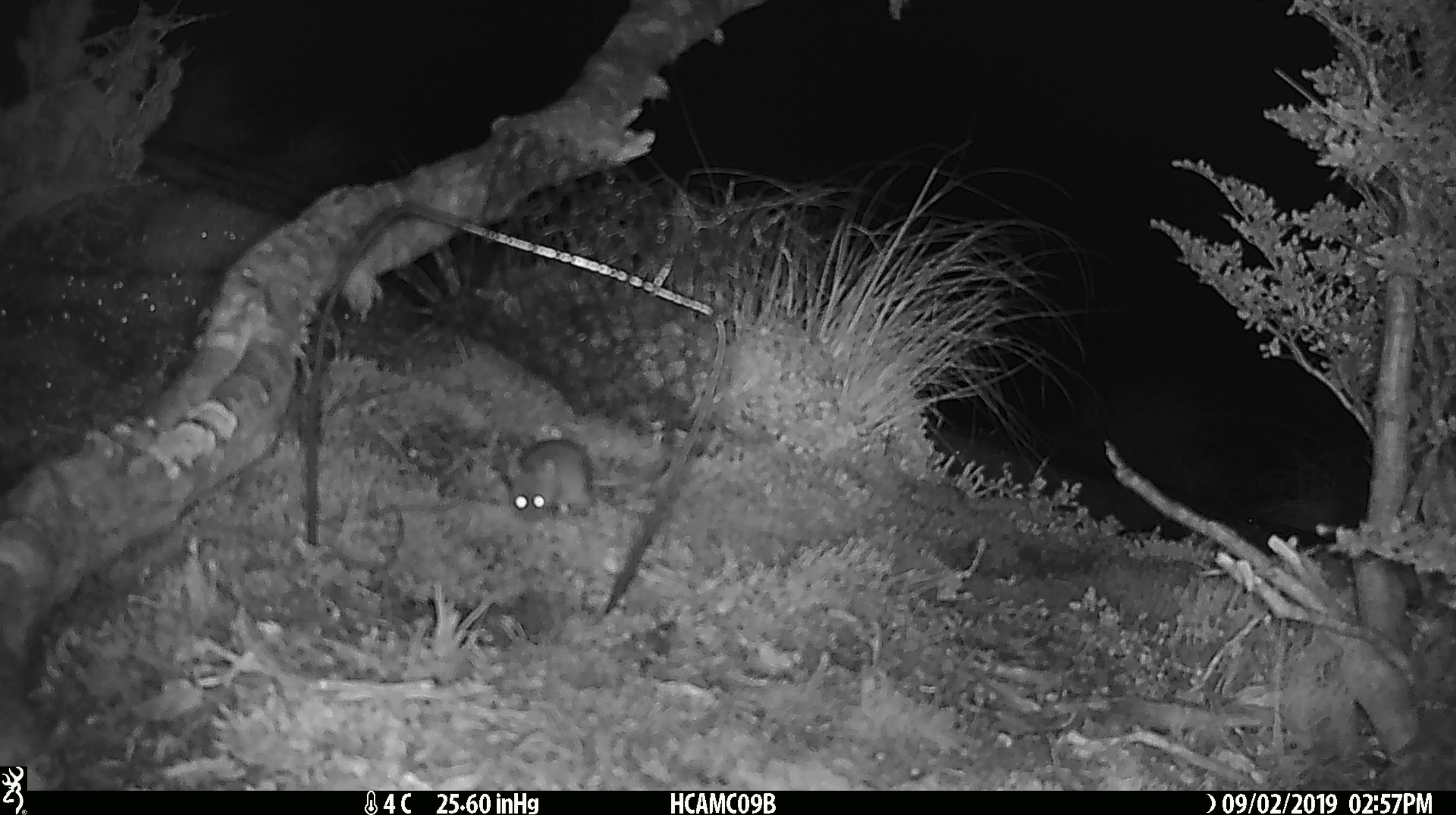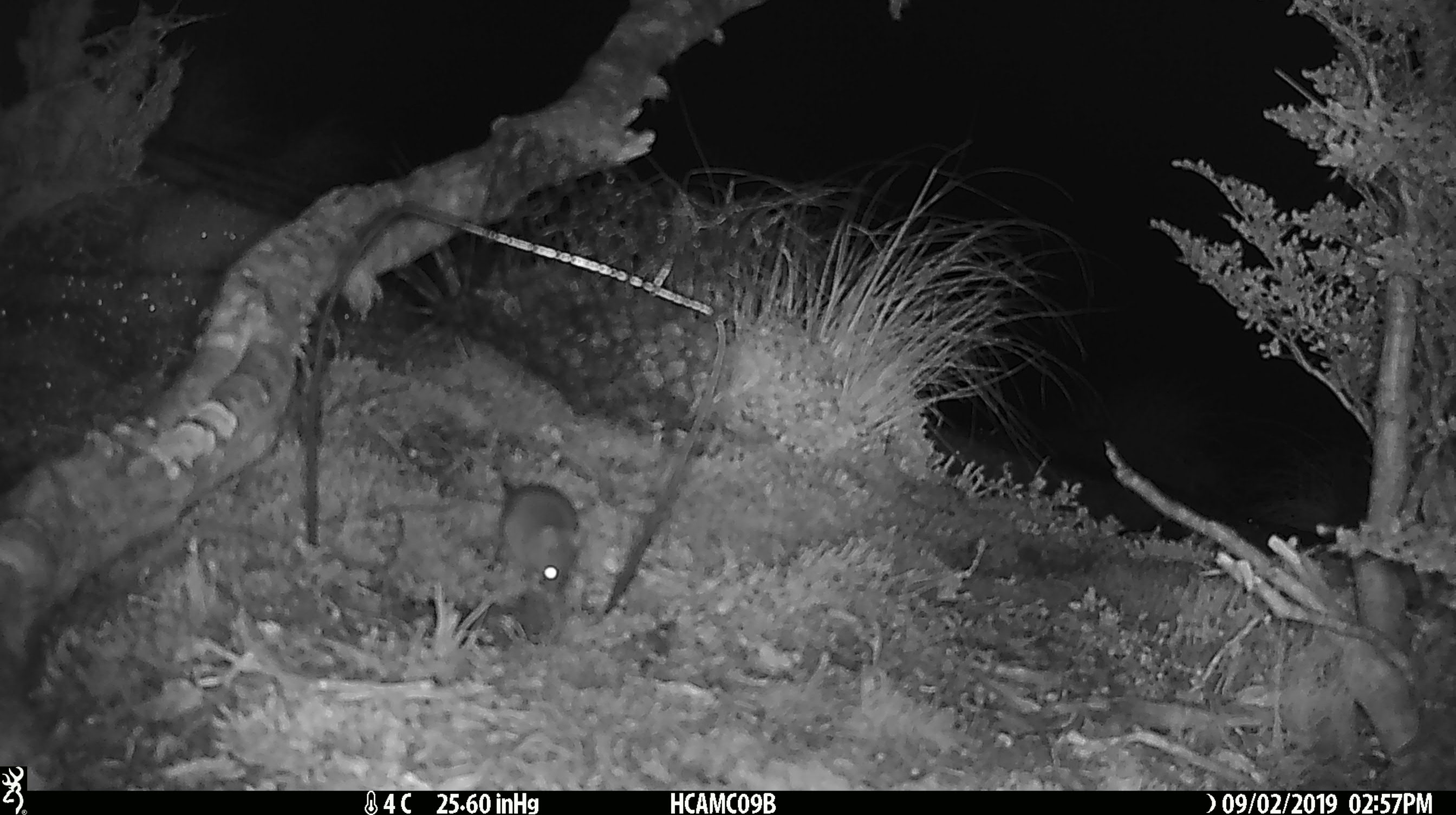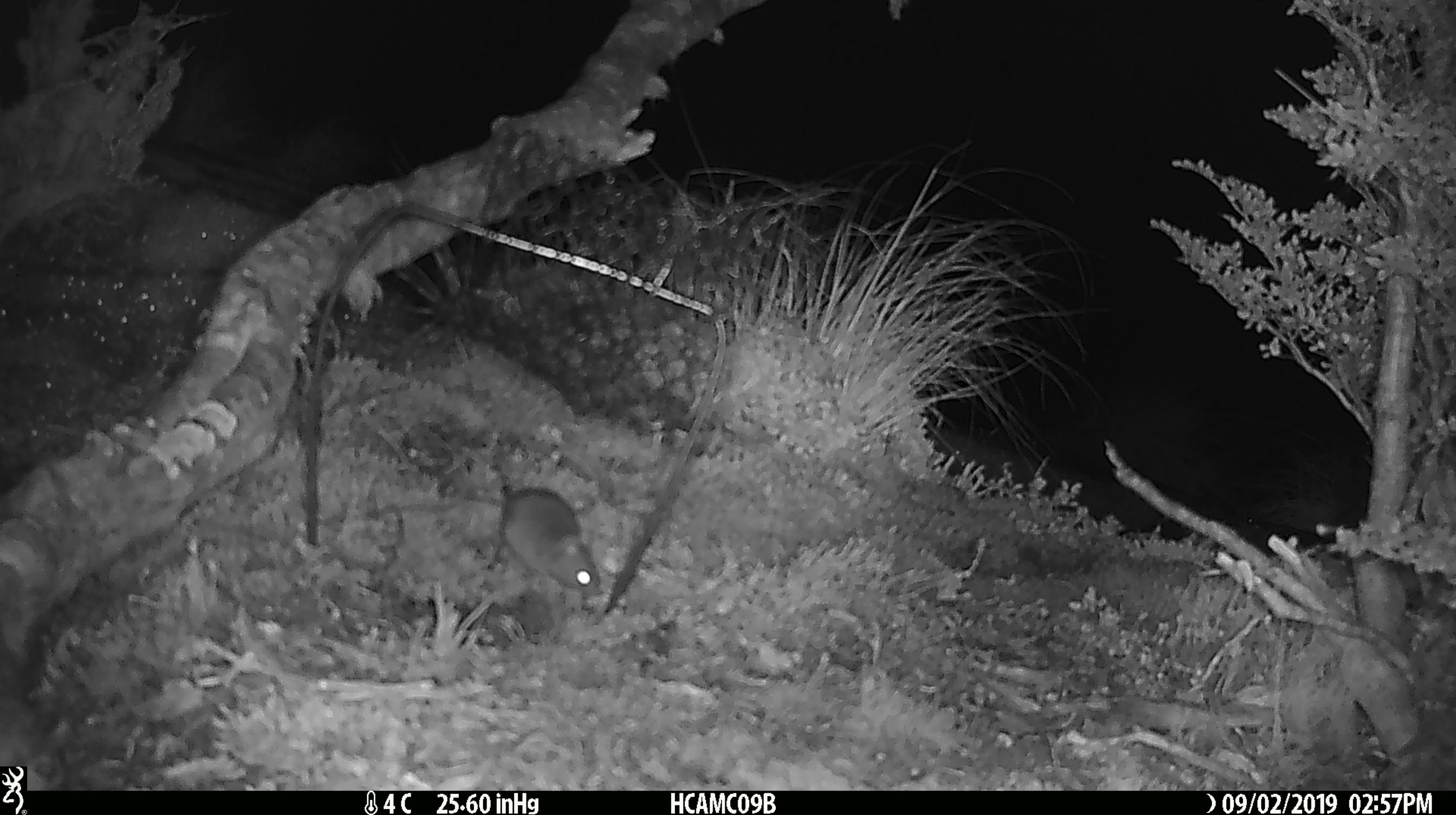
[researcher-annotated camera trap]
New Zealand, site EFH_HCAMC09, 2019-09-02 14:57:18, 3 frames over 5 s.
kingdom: Animalia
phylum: Chordata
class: Mammalia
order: Rodentia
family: Muridae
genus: Mus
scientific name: Mus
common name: mouse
Mouse (Mus).